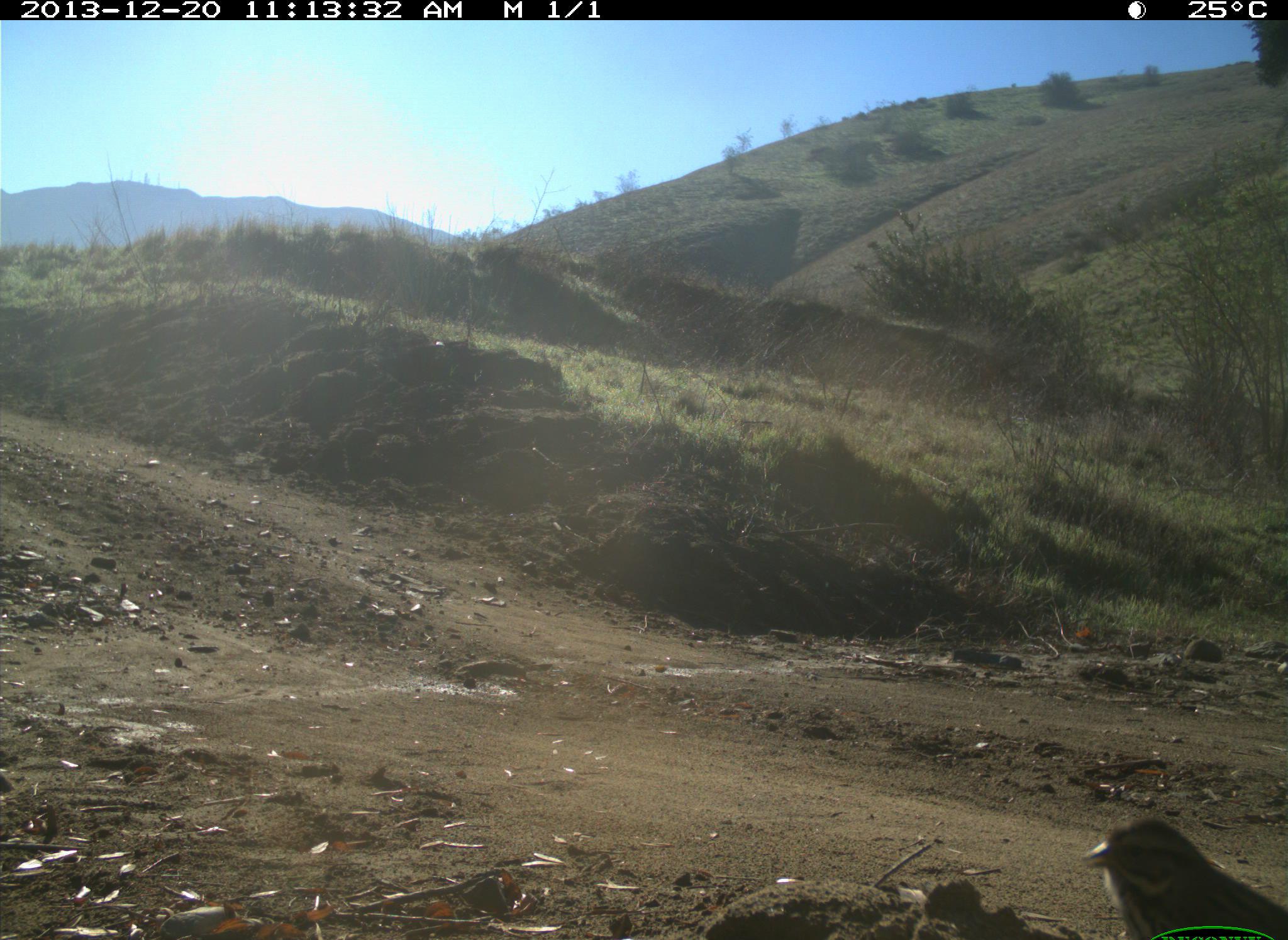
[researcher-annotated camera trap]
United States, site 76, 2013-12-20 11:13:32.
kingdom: Animalia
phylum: Chordata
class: Aves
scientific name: Aves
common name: bird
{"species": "bird (Aves)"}